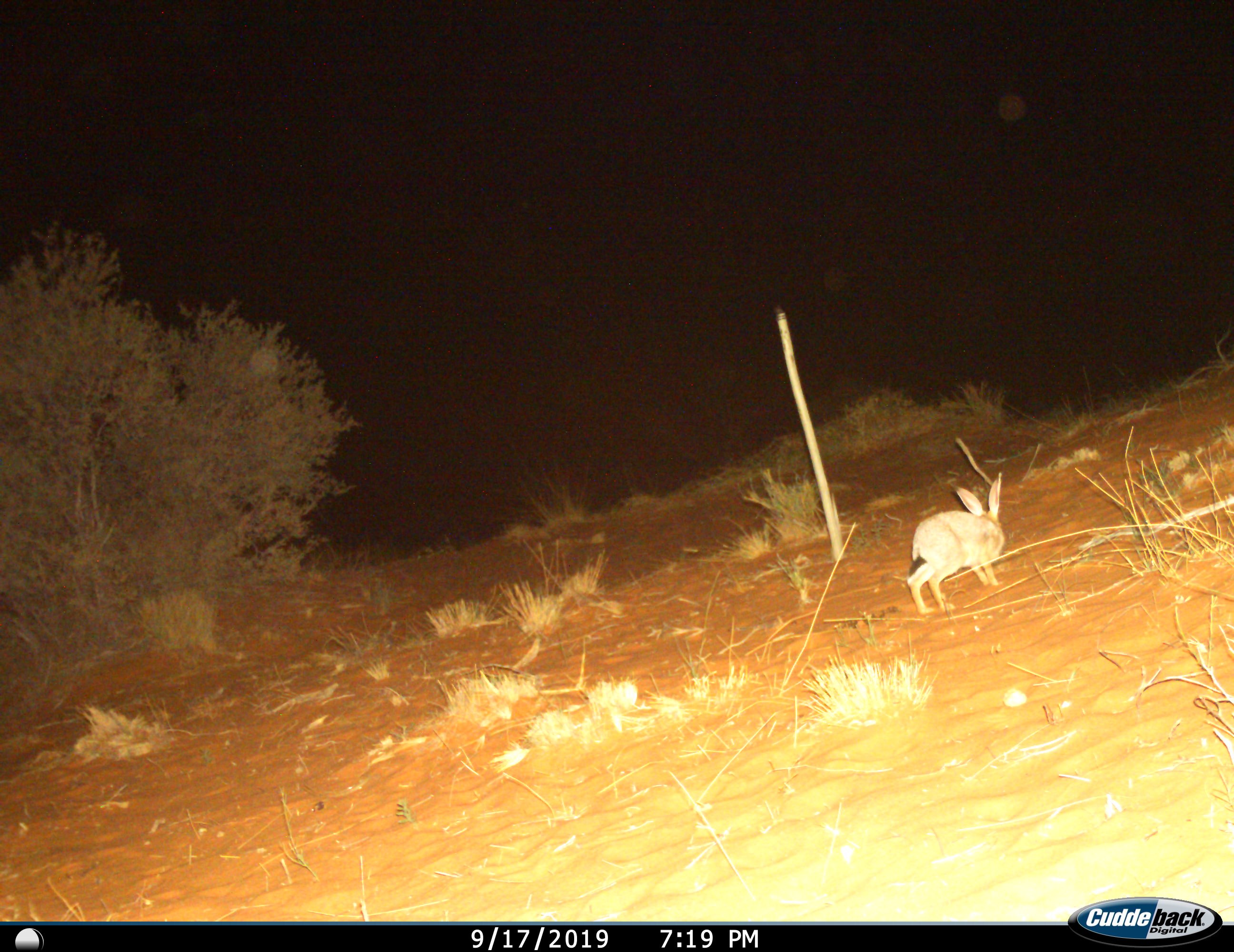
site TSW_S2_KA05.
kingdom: Animalia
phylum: Chordata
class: Mammalia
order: Lagomorpha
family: Leporidae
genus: Lepus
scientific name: Lepus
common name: hare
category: hareunknown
Hareunknown (hare) (Lepus), count 1. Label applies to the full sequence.